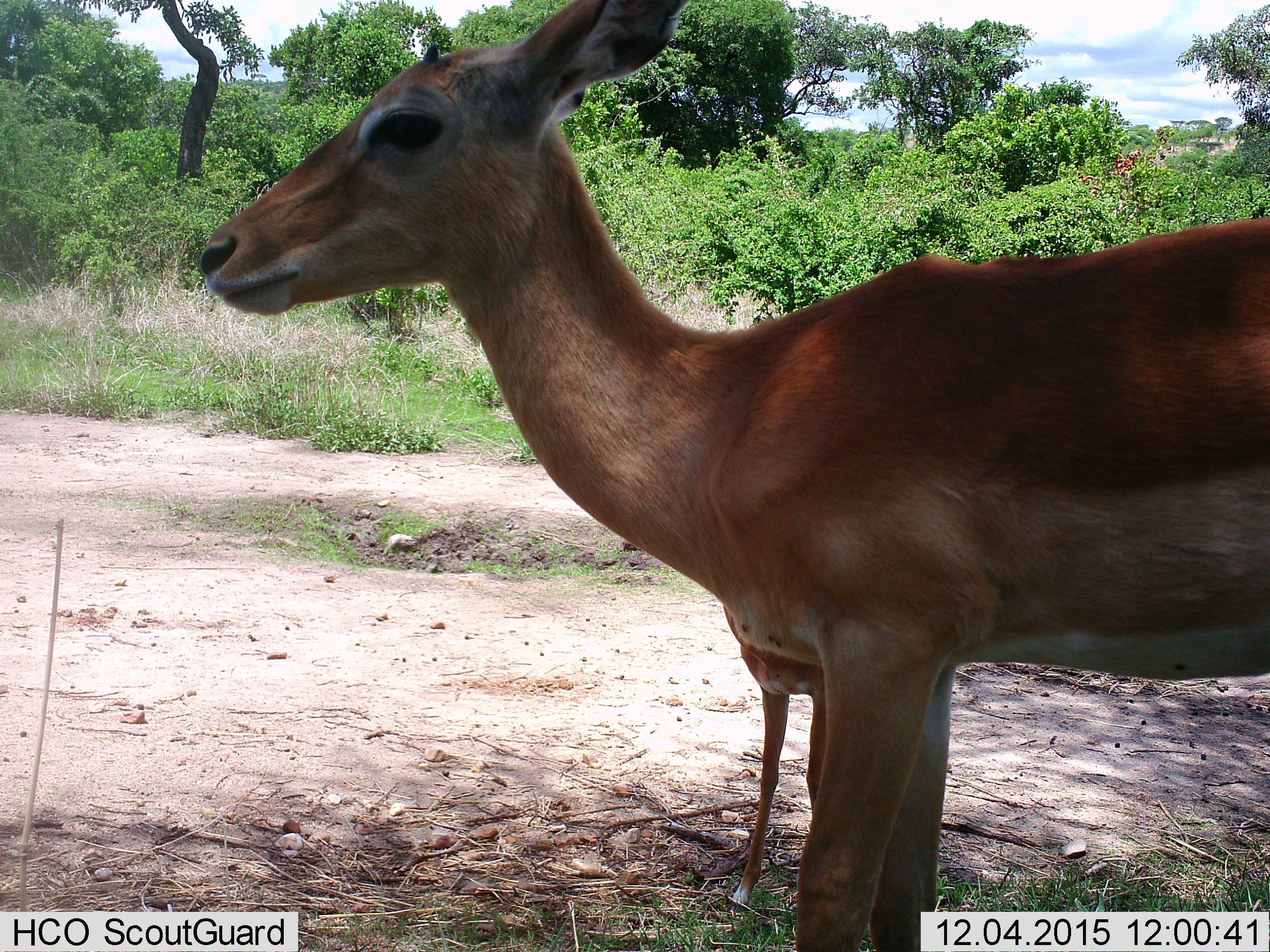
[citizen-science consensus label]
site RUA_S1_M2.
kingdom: Animalia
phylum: Chordata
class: Mammalia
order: Artiodactyla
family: Bovidae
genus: Aepyceros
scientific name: Aepyceros melampus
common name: impala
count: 2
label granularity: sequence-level